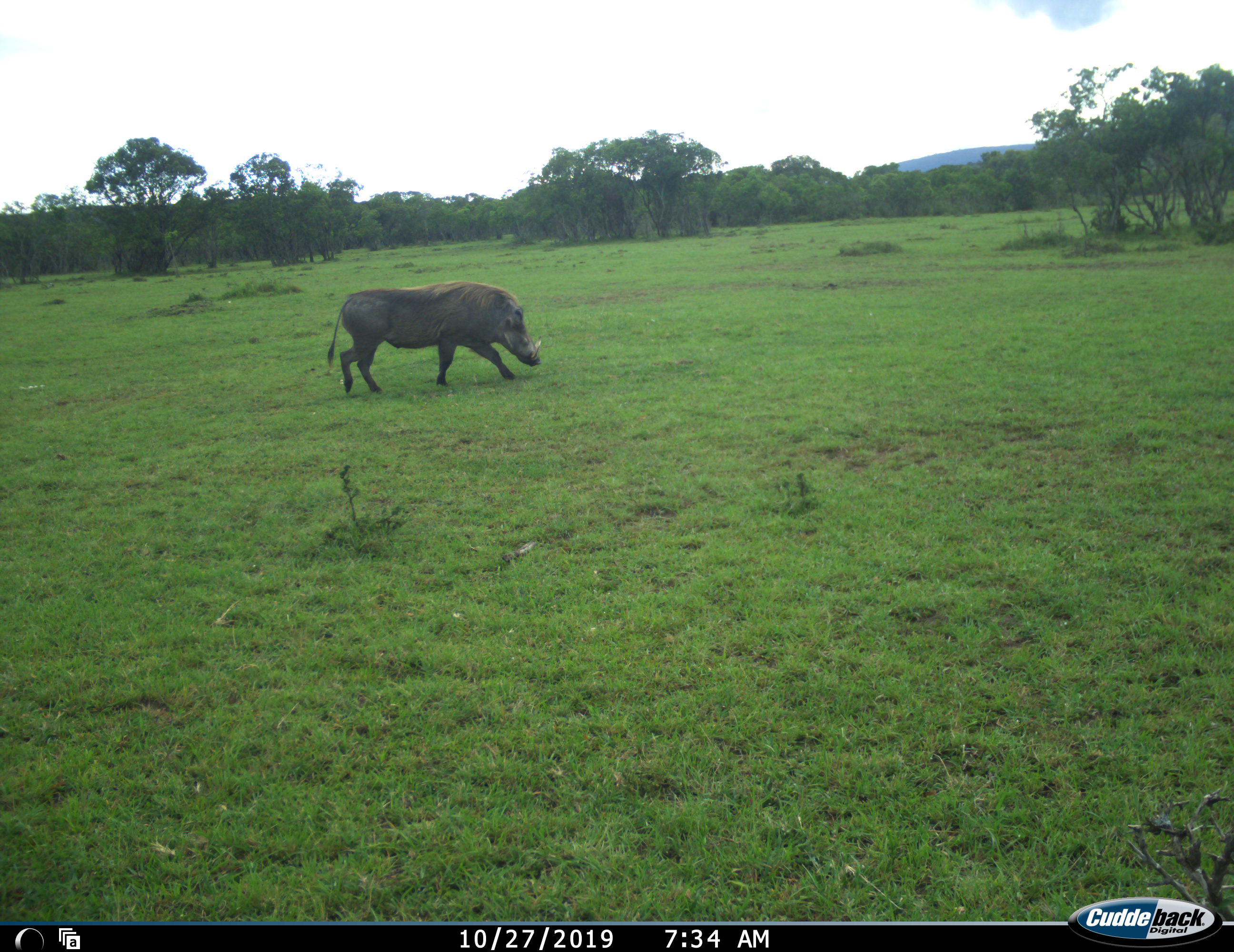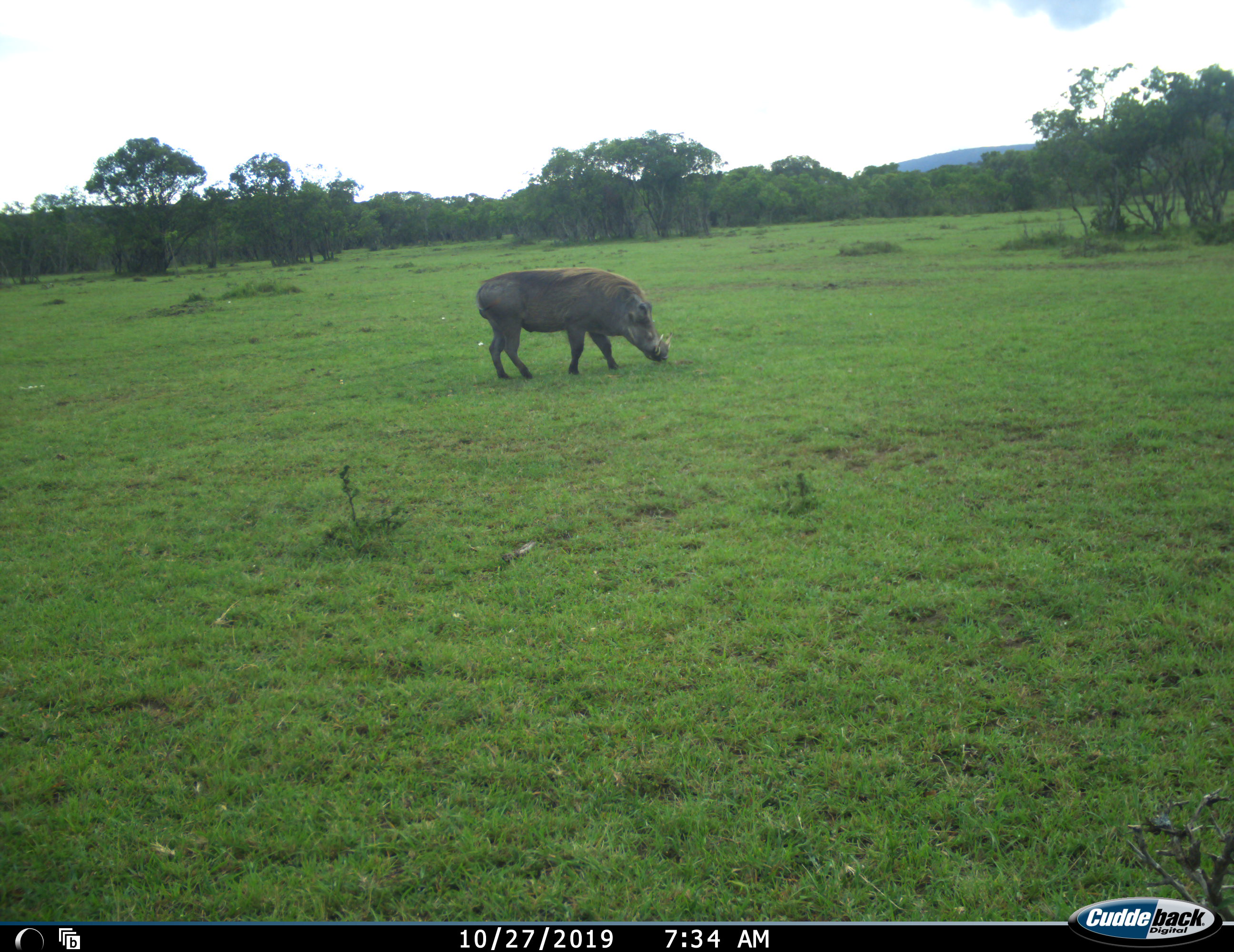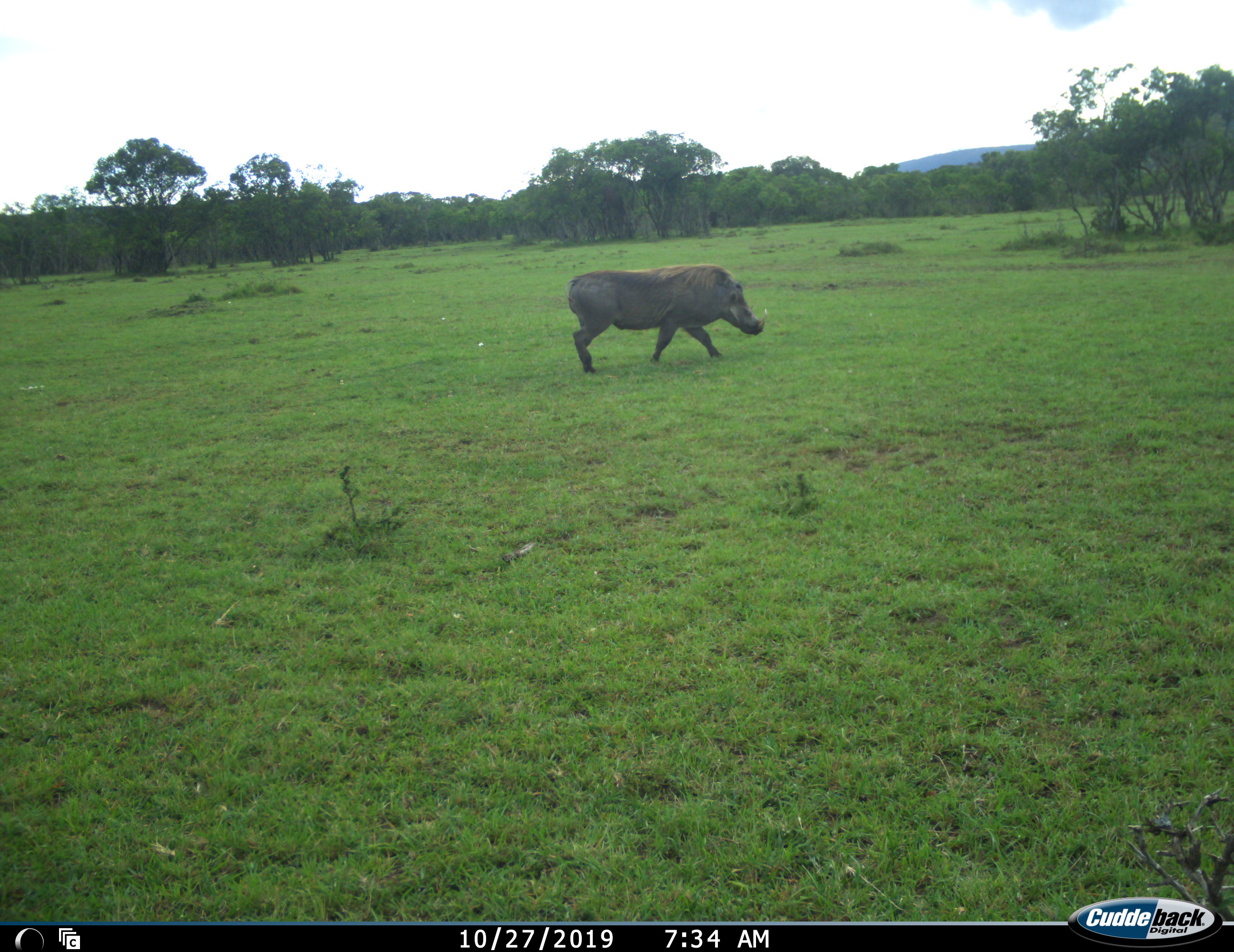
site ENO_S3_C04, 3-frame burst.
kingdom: Animalia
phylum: Chordata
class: Mammalia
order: Artiodactyla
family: Suidae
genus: Phacochoerus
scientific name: Phacochoerus africanus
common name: warthog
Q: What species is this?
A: Warthog (Phacochoerus africanus).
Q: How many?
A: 1.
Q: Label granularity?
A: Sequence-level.